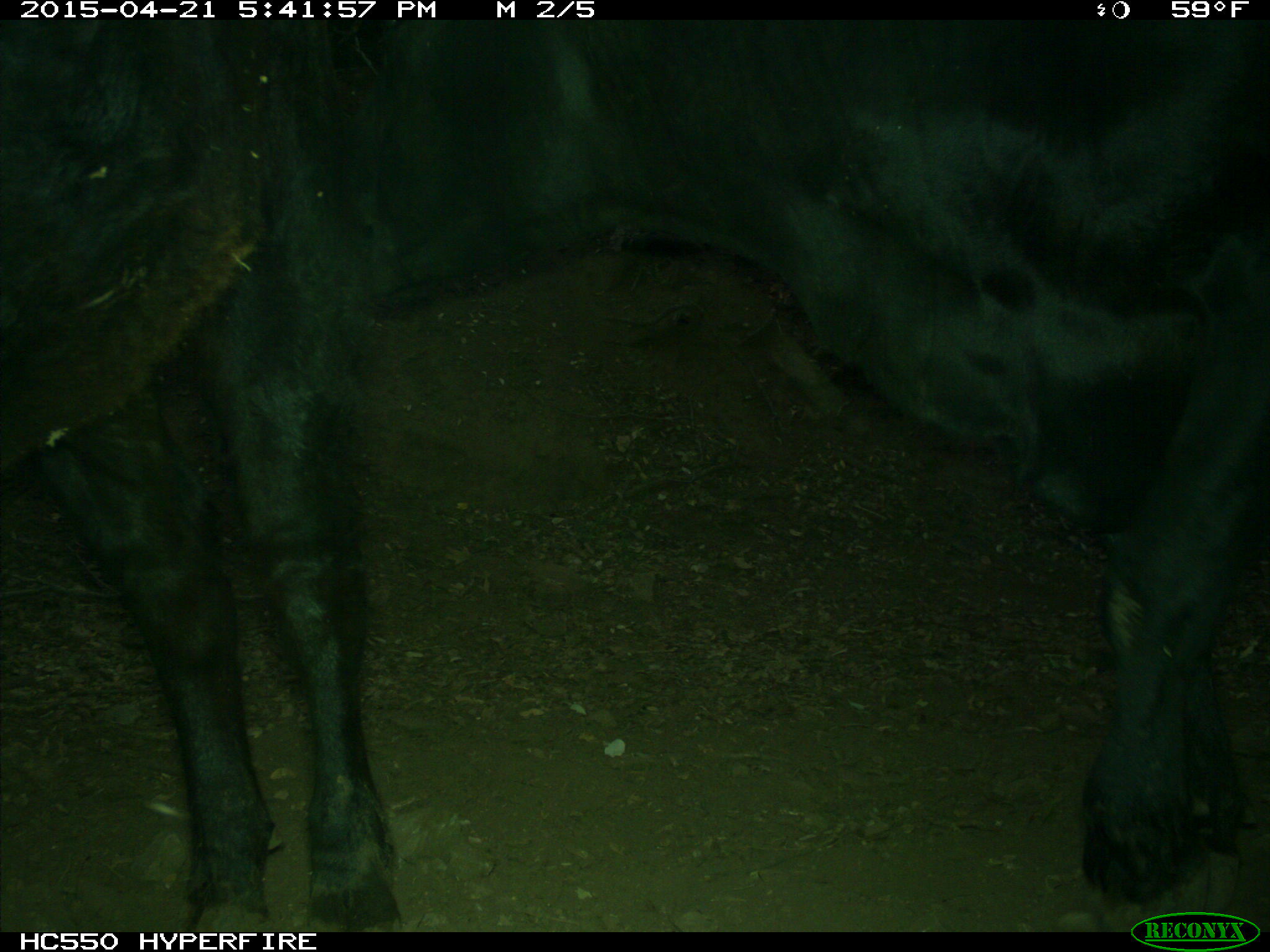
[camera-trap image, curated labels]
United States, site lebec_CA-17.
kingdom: Animalia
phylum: Chordata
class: Mammalia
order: Artiodactyla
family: Bovidae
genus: Bos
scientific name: Bos taurus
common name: domestic cow